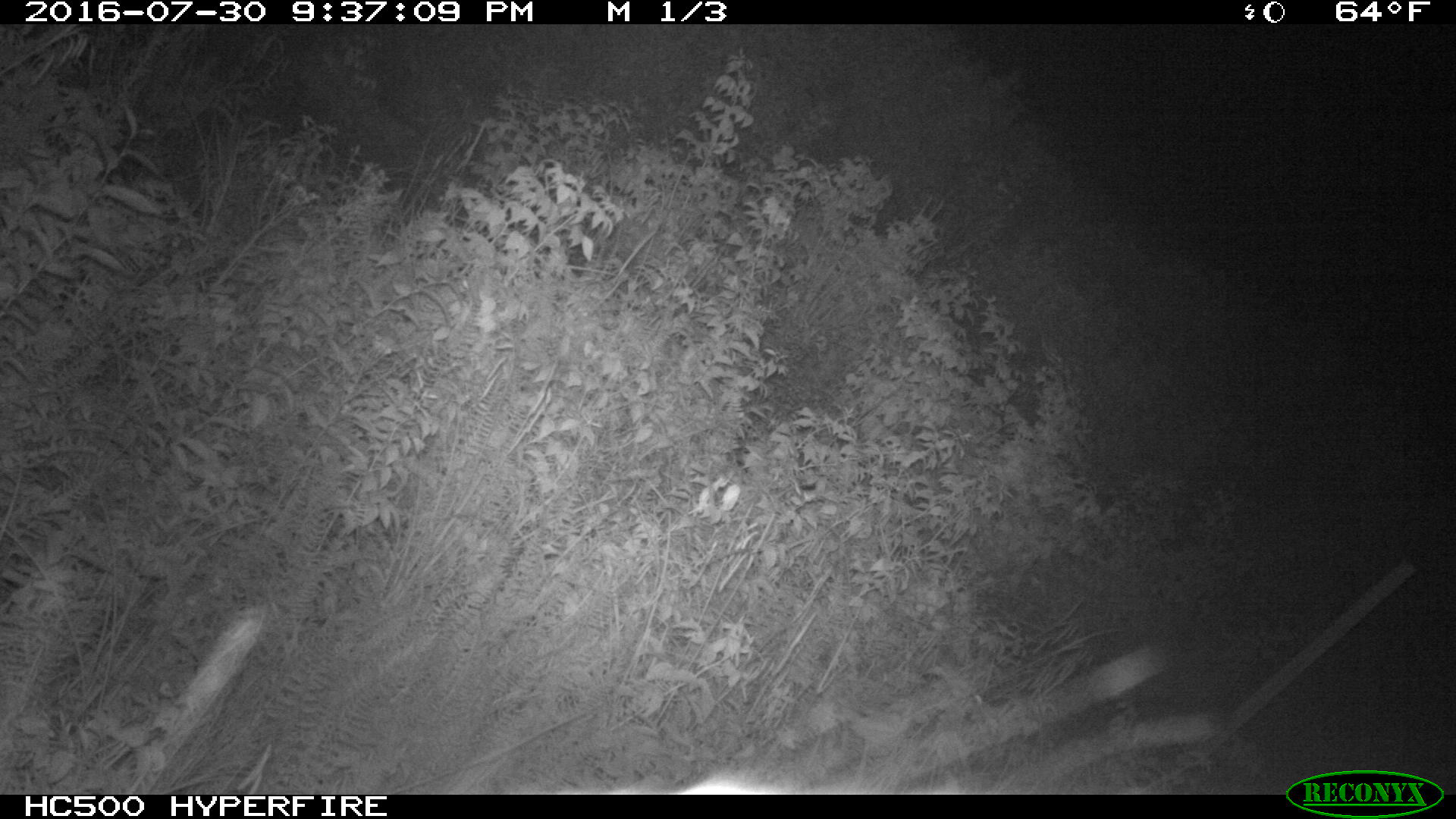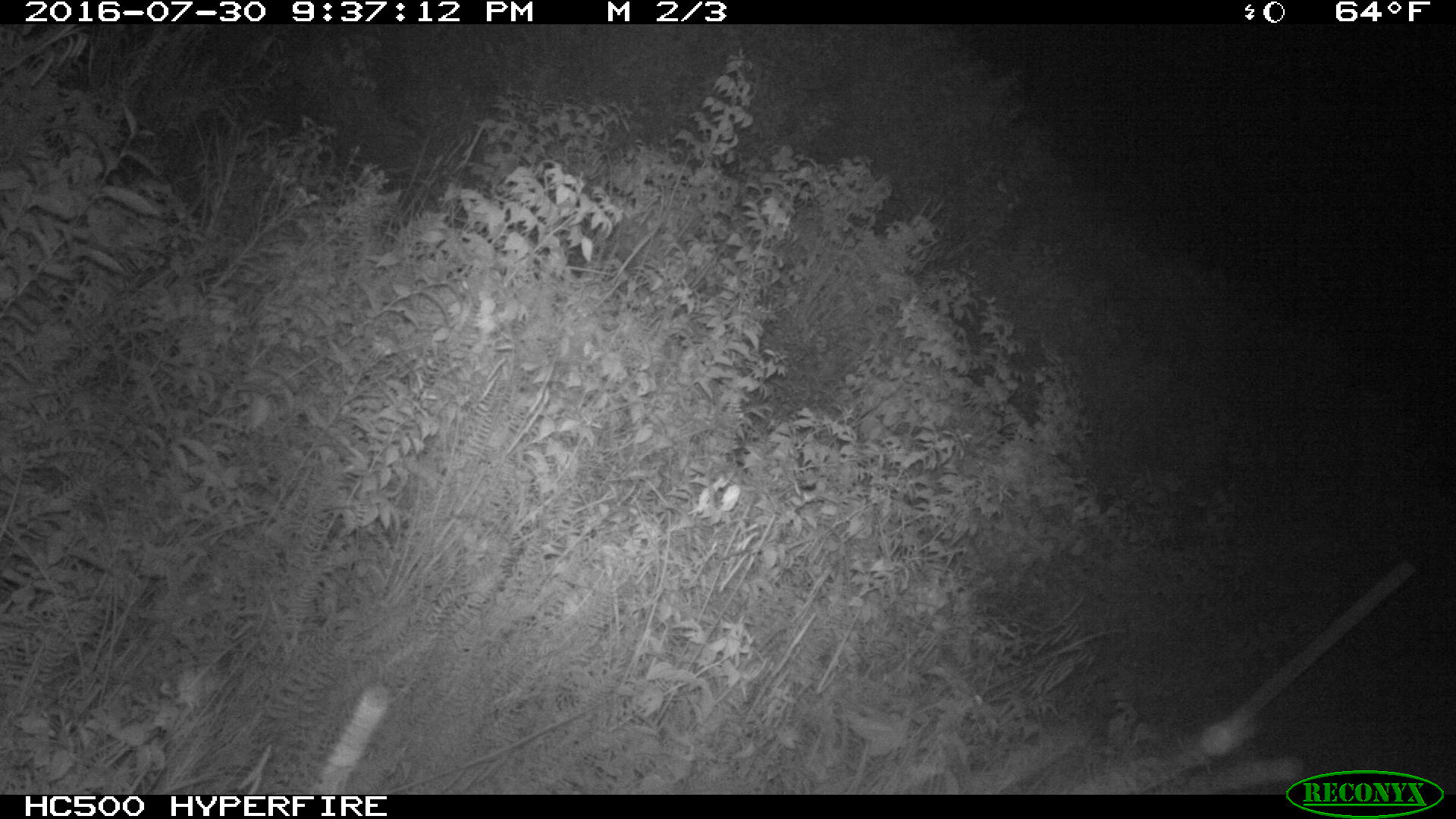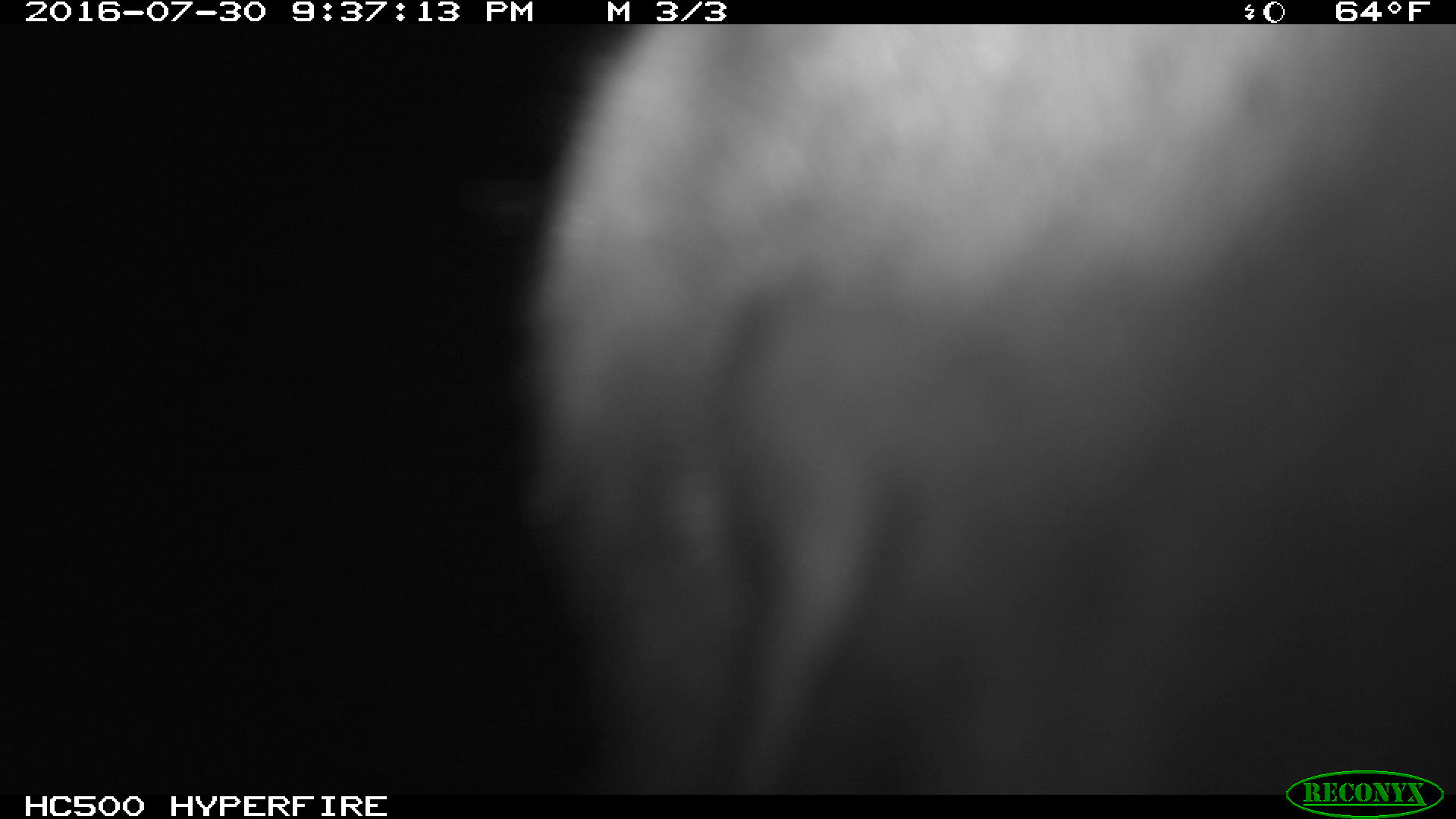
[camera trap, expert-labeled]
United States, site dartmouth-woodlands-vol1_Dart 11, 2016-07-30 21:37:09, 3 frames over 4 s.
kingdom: Animalia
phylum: Chordata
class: Mammalia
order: Artiodactyla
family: Cervidae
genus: Alces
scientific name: Alces alces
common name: moose